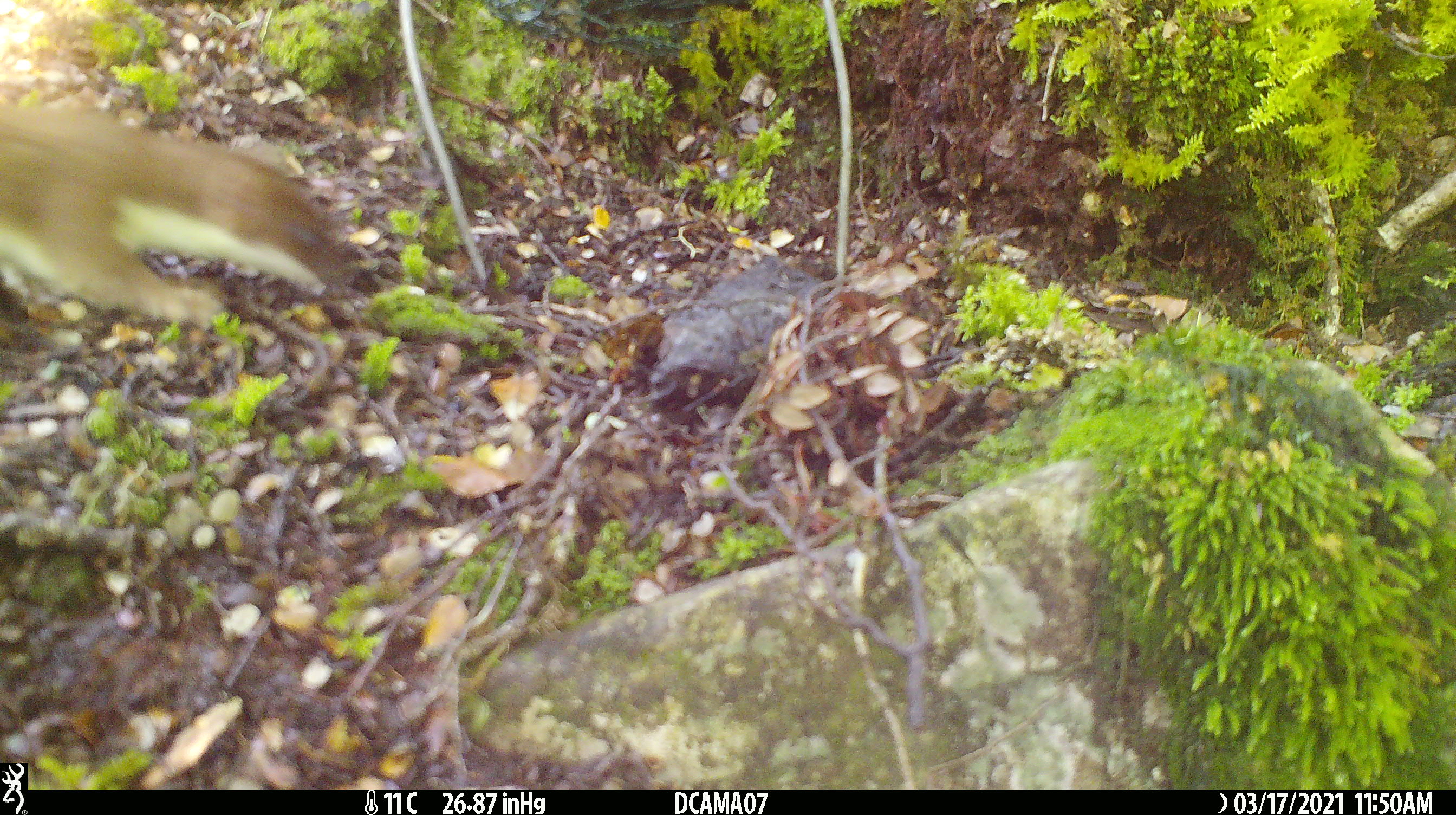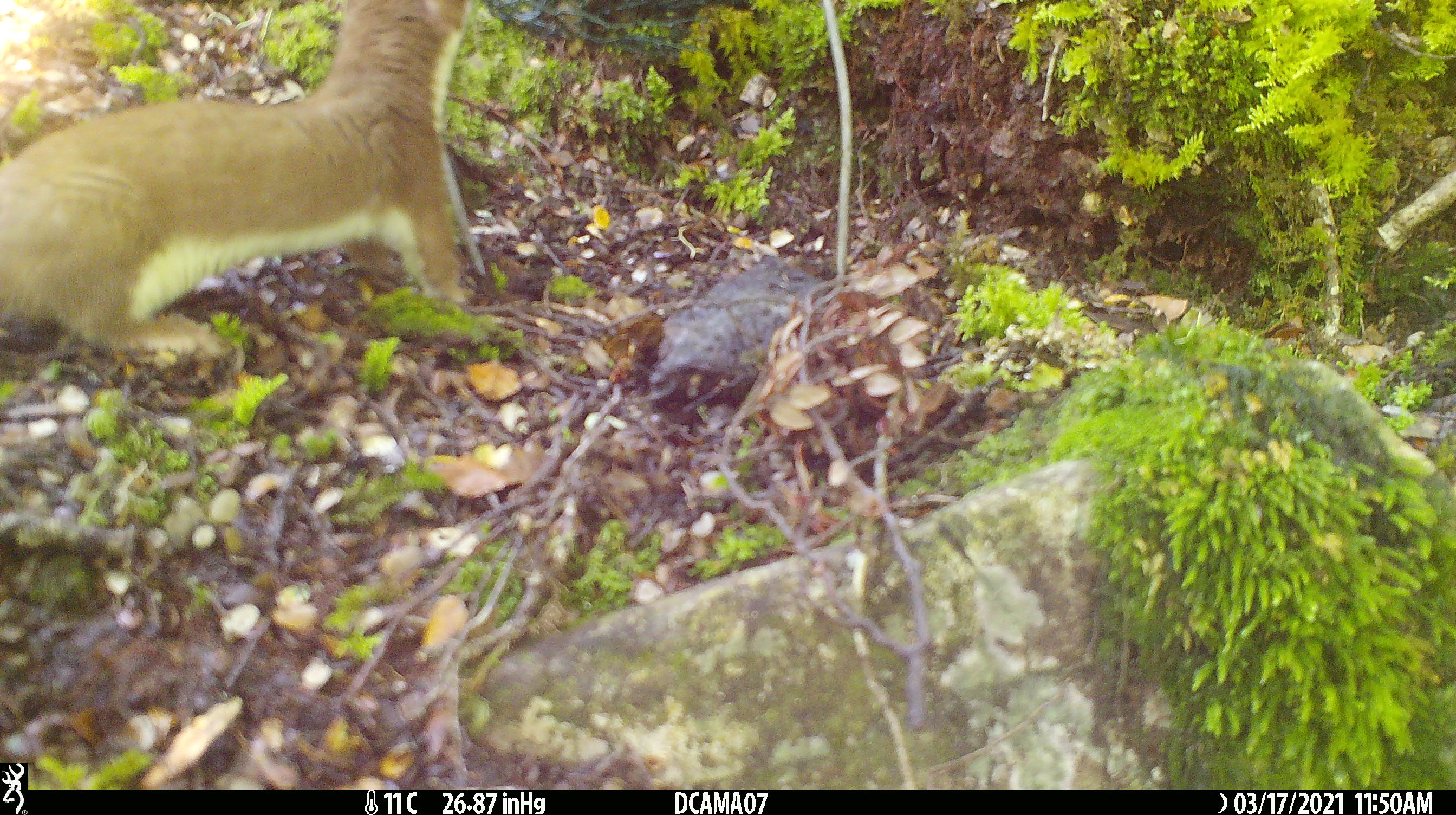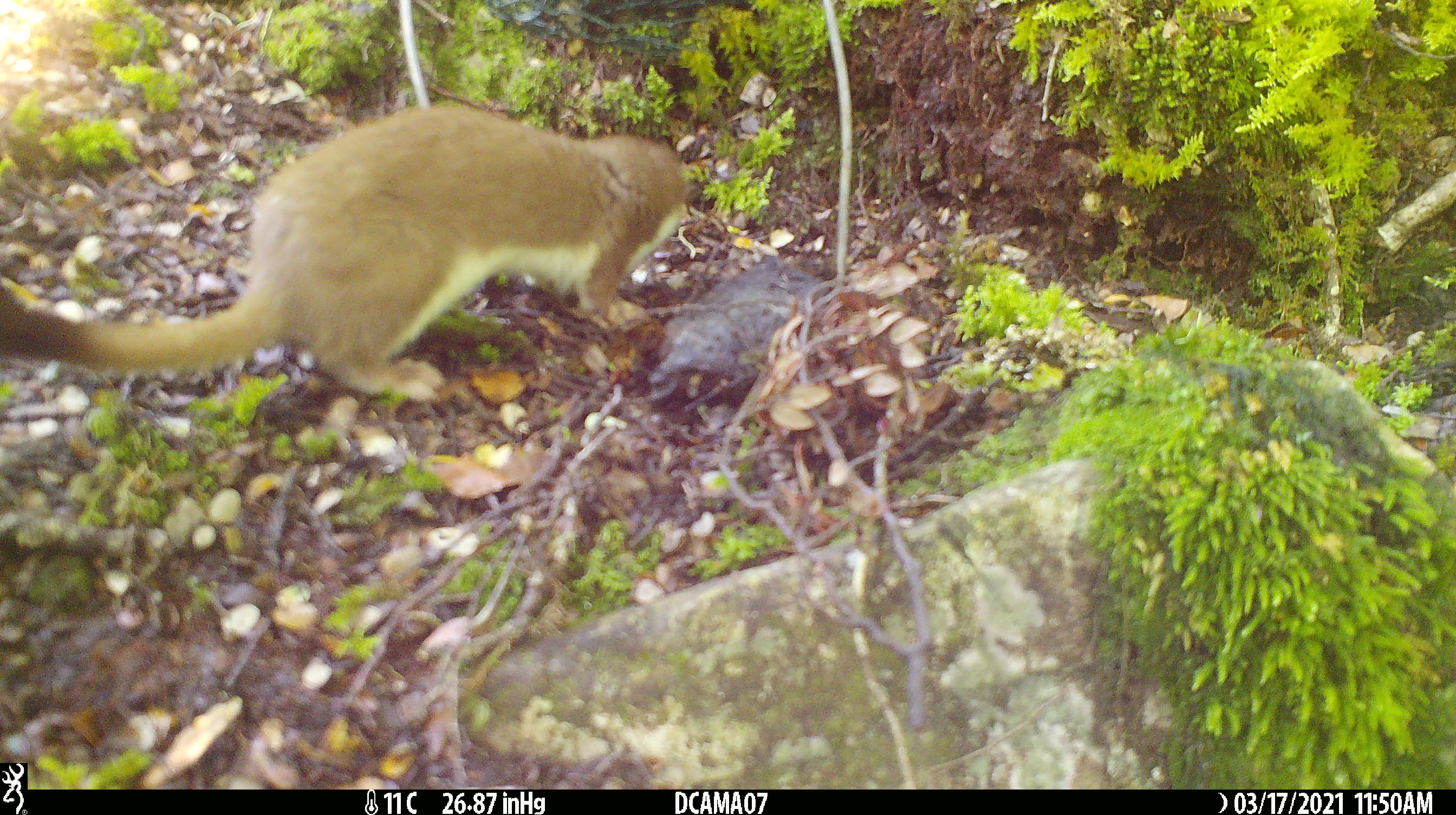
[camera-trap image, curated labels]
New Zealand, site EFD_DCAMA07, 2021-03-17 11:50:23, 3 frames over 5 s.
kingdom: Animalia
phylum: Chordata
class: Mammalia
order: Carnivora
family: Mustelidae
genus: Mustela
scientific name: Mustela erminea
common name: stoat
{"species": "stoat (Mustela erminea)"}